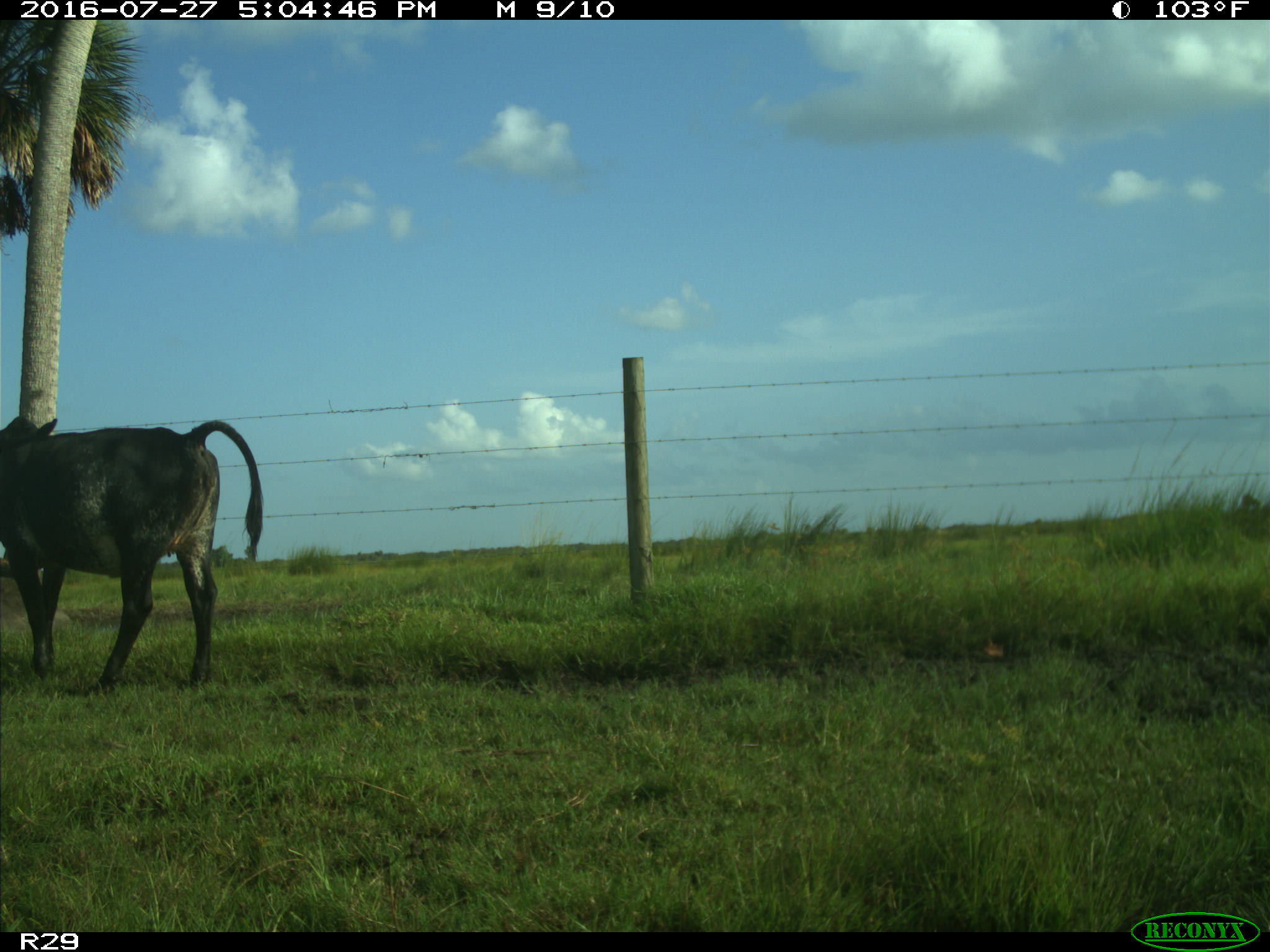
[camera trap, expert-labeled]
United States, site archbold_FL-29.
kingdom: Animalia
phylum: Chordata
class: Mammalia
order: Artiodactyla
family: Bovidae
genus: Bos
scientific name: Bos taurus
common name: domestic cow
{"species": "Bos taurus (domestic cow)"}